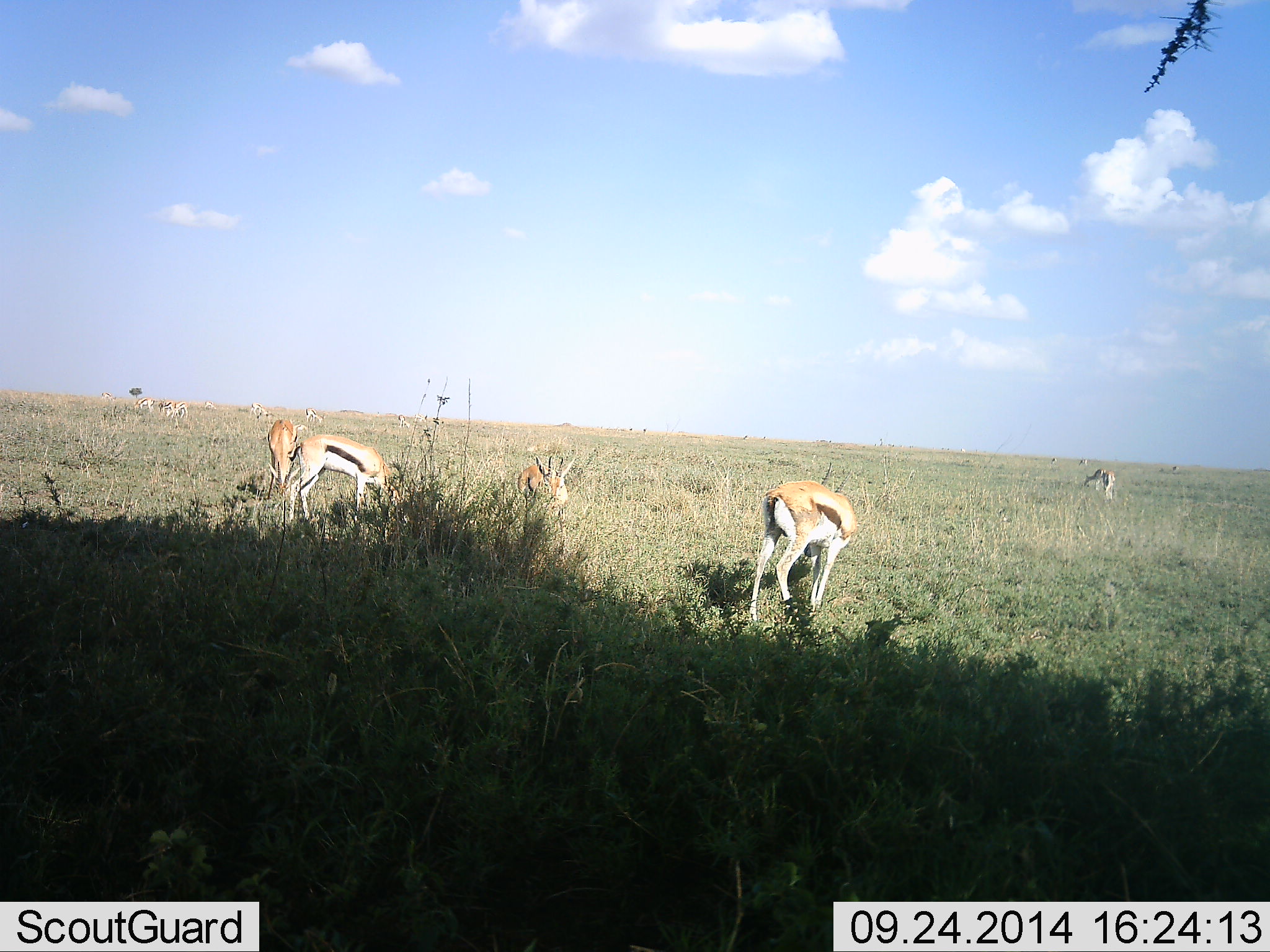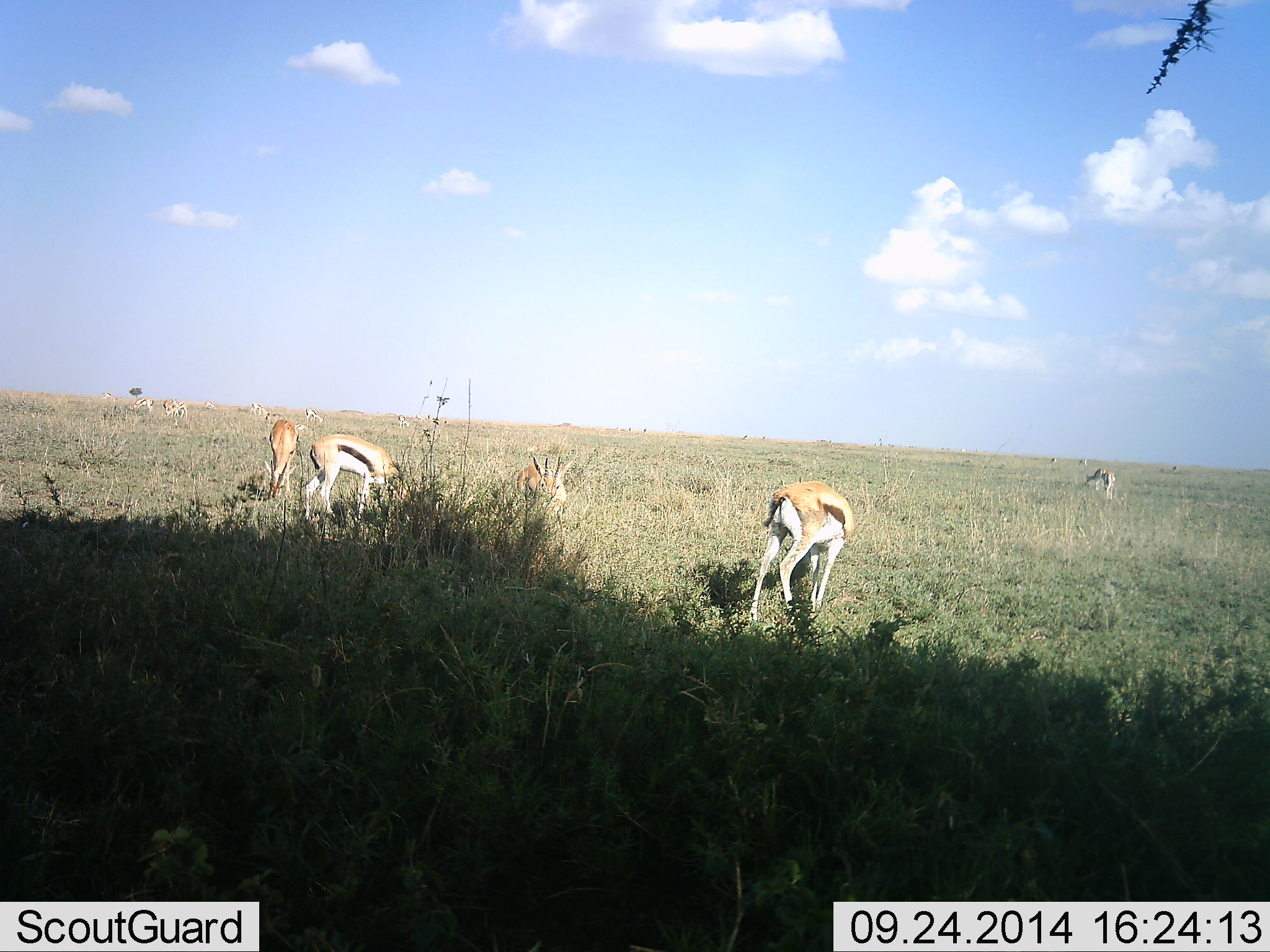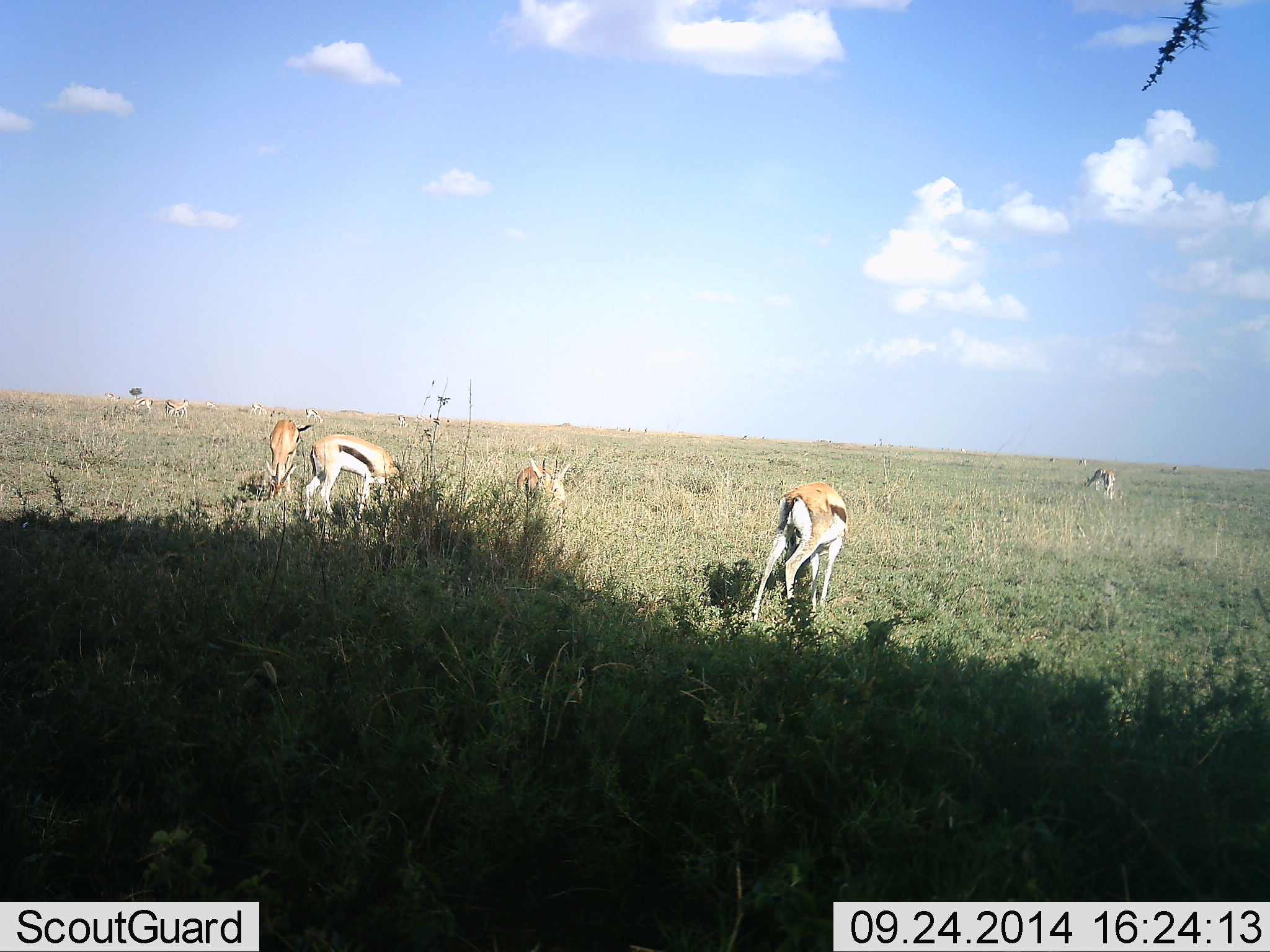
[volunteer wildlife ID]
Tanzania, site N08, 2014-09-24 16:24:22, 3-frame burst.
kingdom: Animalia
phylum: Chordata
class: Mammalia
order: Artiodactyla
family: Bovidae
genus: Eudorcas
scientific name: Eudorcas thomsonii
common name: thomson's gazelle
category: gazellethomsons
Gazellethomsons (thomson's gazelle) (Eudorcas thomsonii), count 10. Behavior (volunteer vote fractions): standing 60%, resting 0%, moving 20%, interacting 0%. Young present (vote fraction): 0%. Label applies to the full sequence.